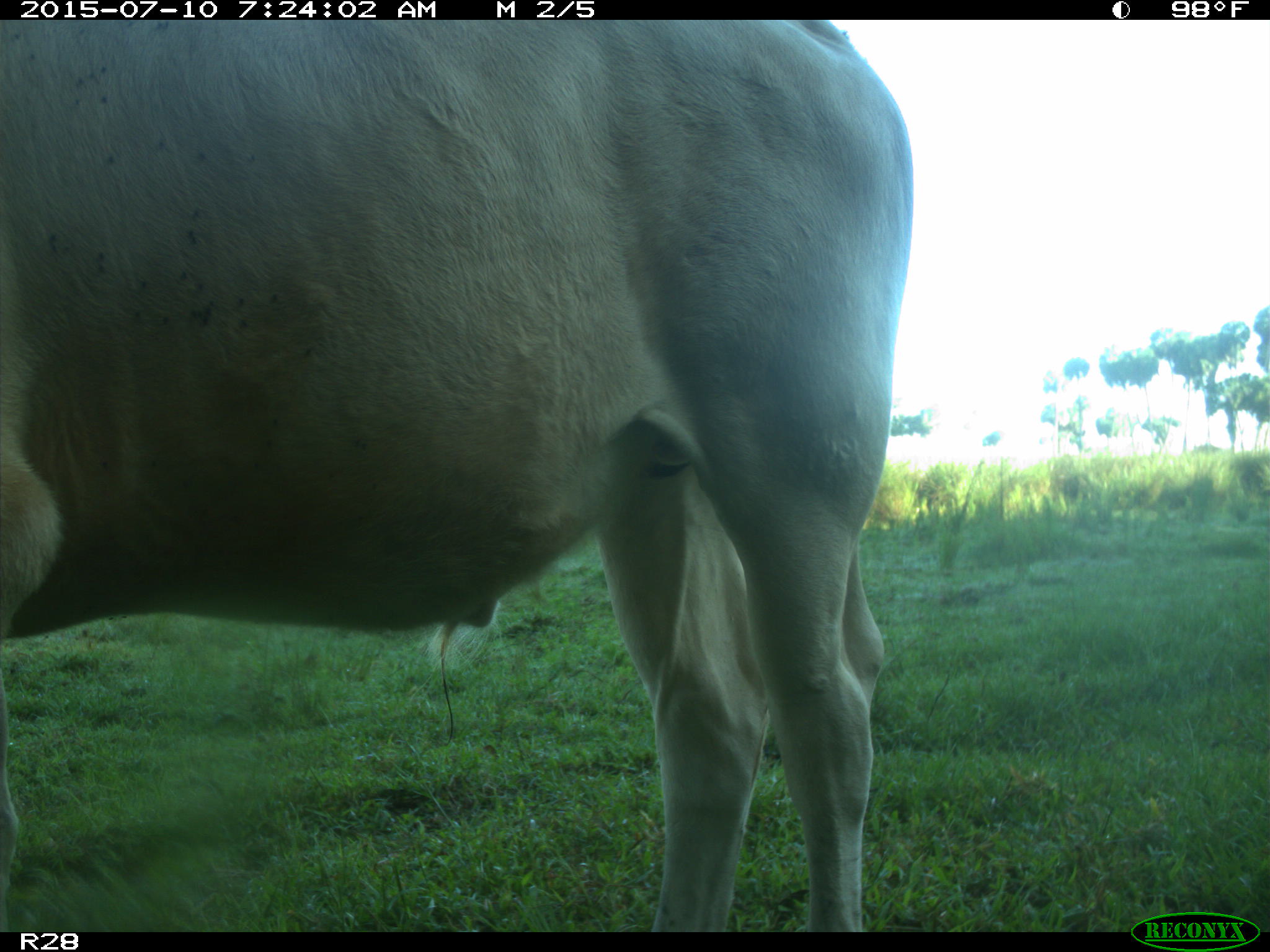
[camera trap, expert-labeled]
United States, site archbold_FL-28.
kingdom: Animalia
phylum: Chordata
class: Mammalia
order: Artiodactyla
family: Bovidae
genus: Bos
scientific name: Bos taurus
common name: domestic cow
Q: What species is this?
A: Bos taurus (domestic cow).